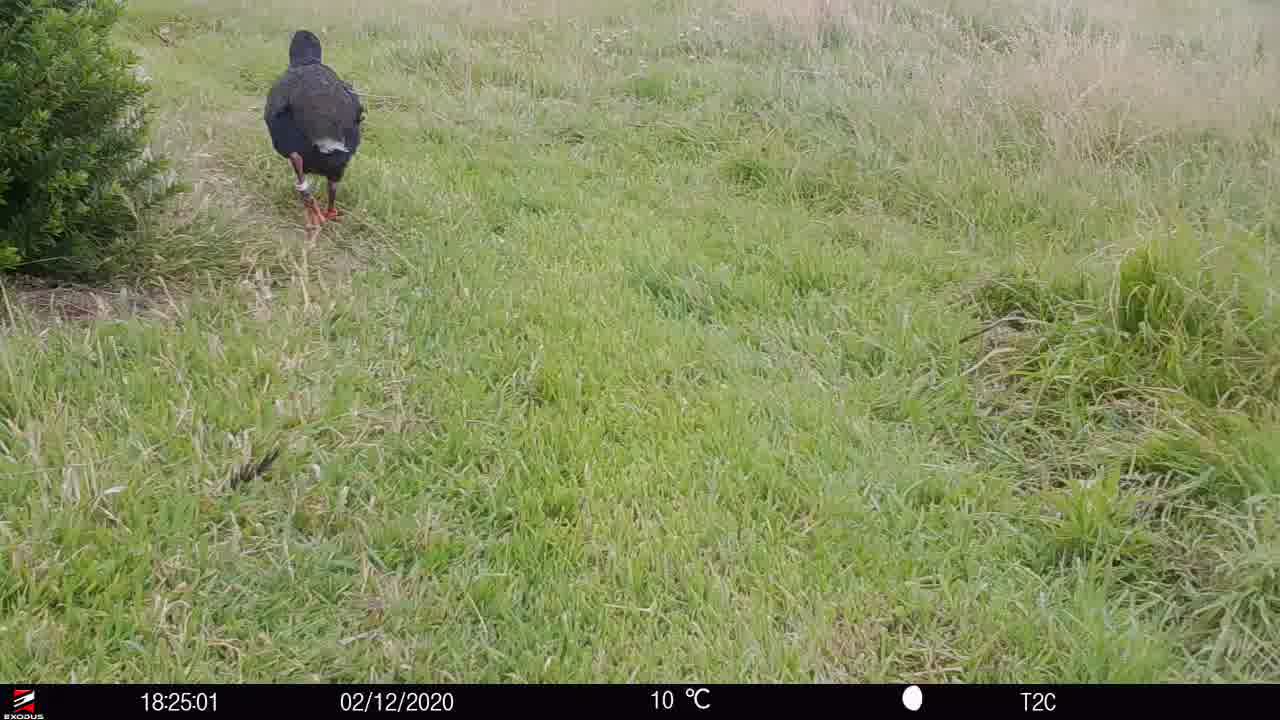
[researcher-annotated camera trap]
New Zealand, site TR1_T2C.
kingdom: Animalia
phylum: Chordata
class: Aves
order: Gruiformes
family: Rallidae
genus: Porphyrio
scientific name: Porphyrio mantelli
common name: takahe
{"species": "takahe (Porphyrio mantelli)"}